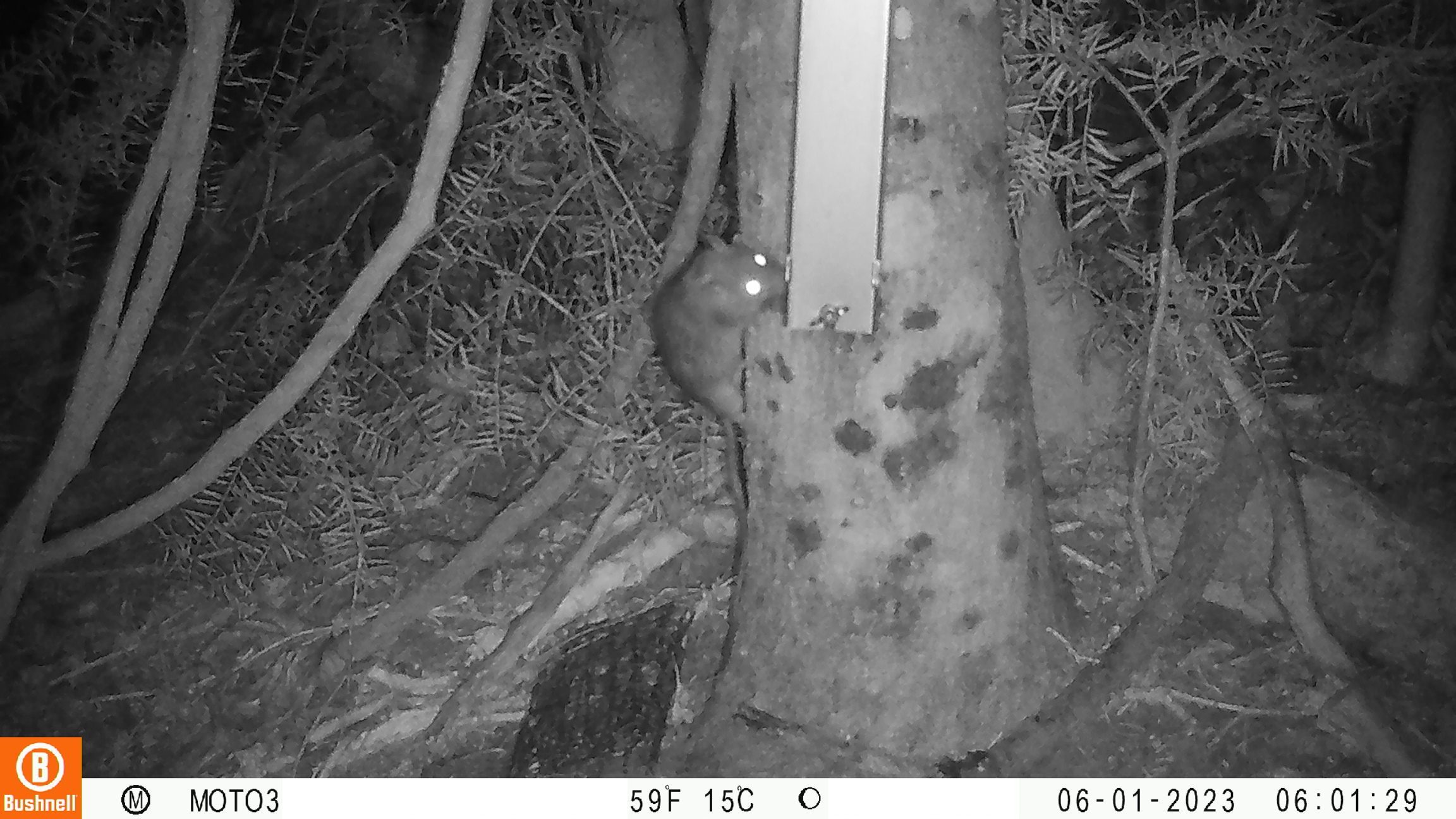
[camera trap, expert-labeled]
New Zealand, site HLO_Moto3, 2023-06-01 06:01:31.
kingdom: Animalia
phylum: Chordata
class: Mammalia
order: Rodentia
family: Muridae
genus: Rattus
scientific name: Rattus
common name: rat